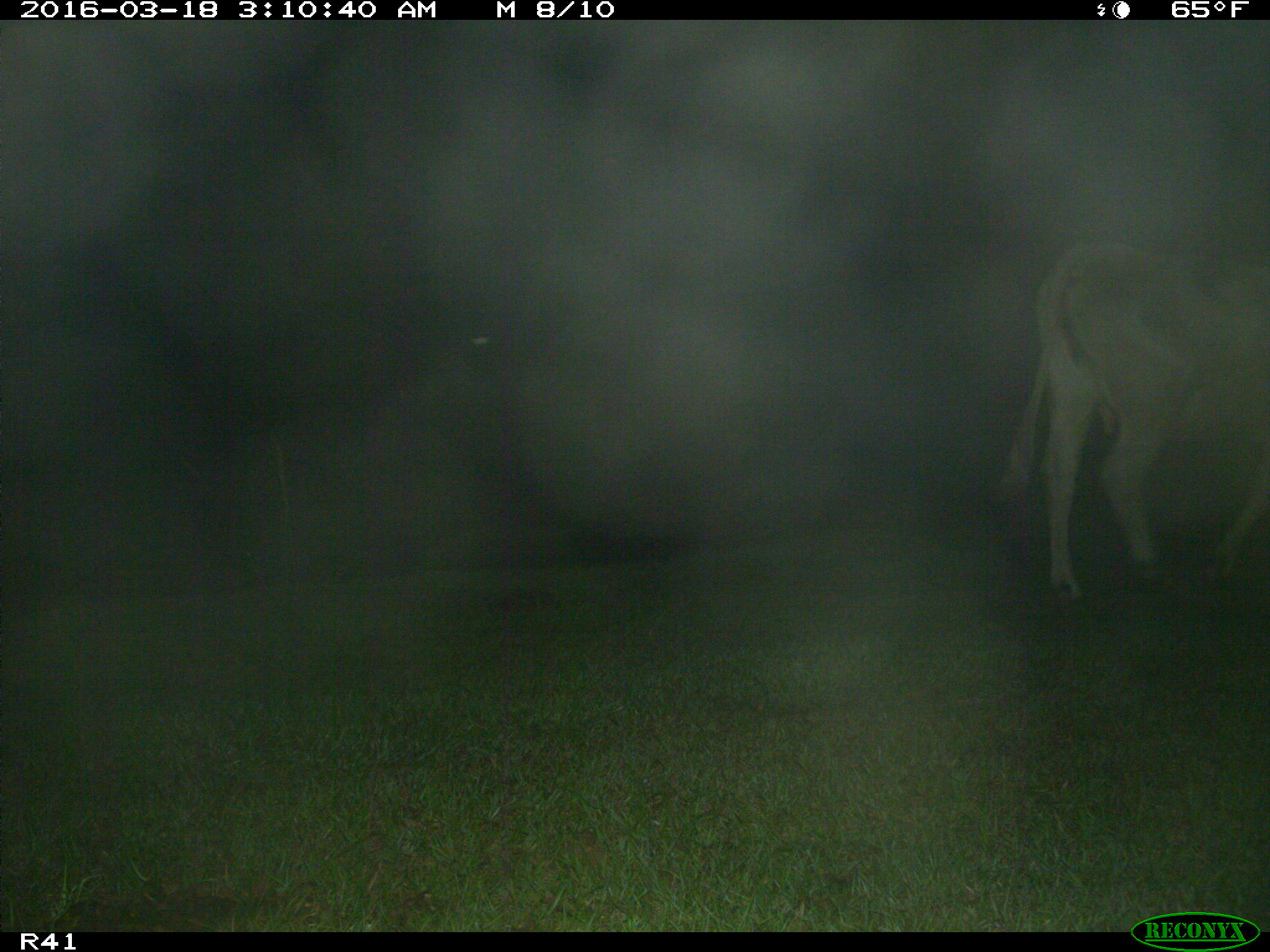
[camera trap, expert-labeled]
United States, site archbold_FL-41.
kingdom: Animalia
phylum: Chordata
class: Mammalia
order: Artiodactyla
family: Bovidae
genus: Bos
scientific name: Bos taurus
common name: domestic cow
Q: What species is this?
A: Bos taurus (domestic cow).